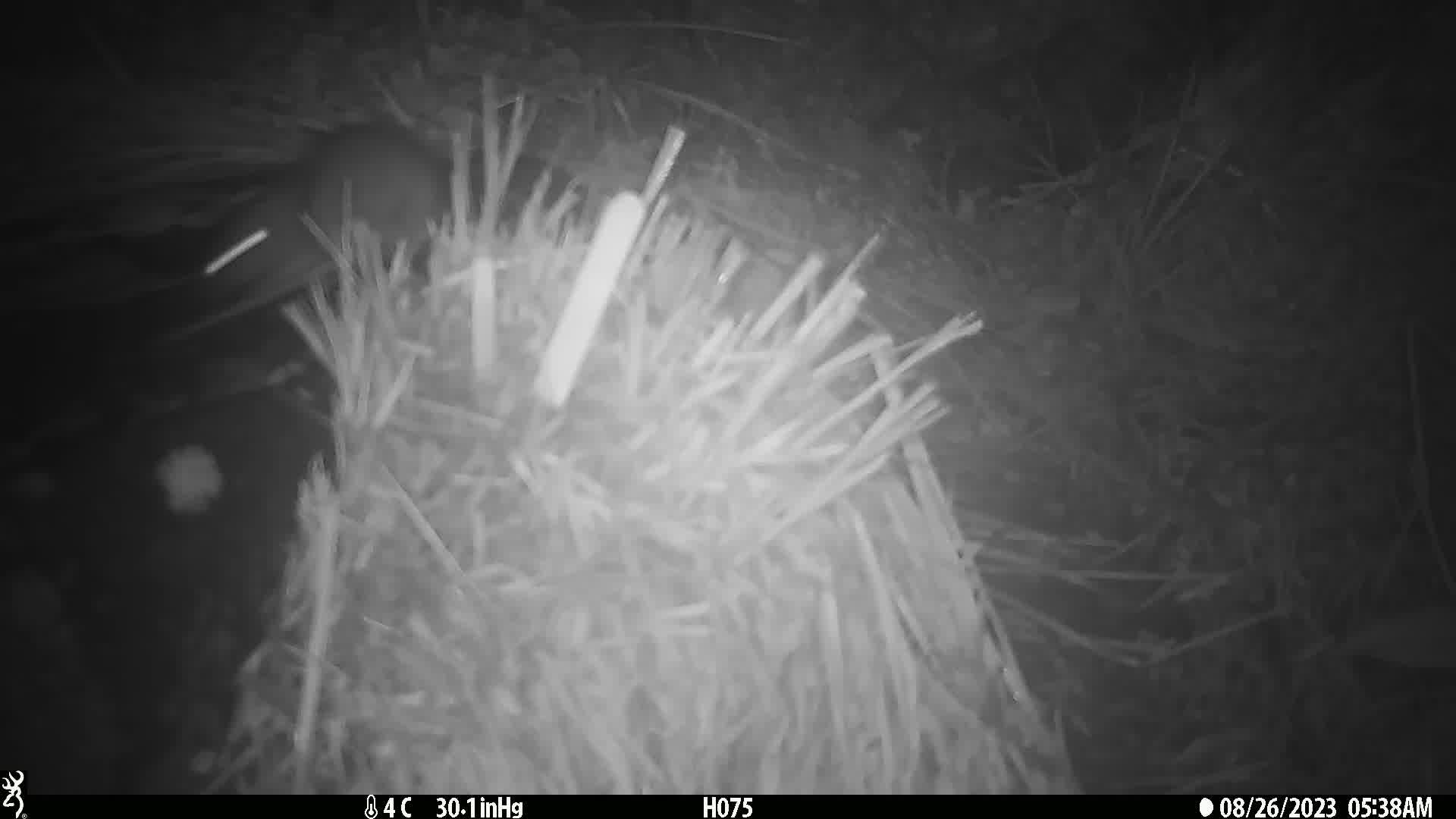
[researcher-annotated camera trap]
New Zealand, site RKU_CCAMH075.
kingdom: Animalia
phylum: Chordata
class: Mammalia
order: Rodentia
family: Muridae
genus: Rattus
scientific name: Rattus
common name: rat